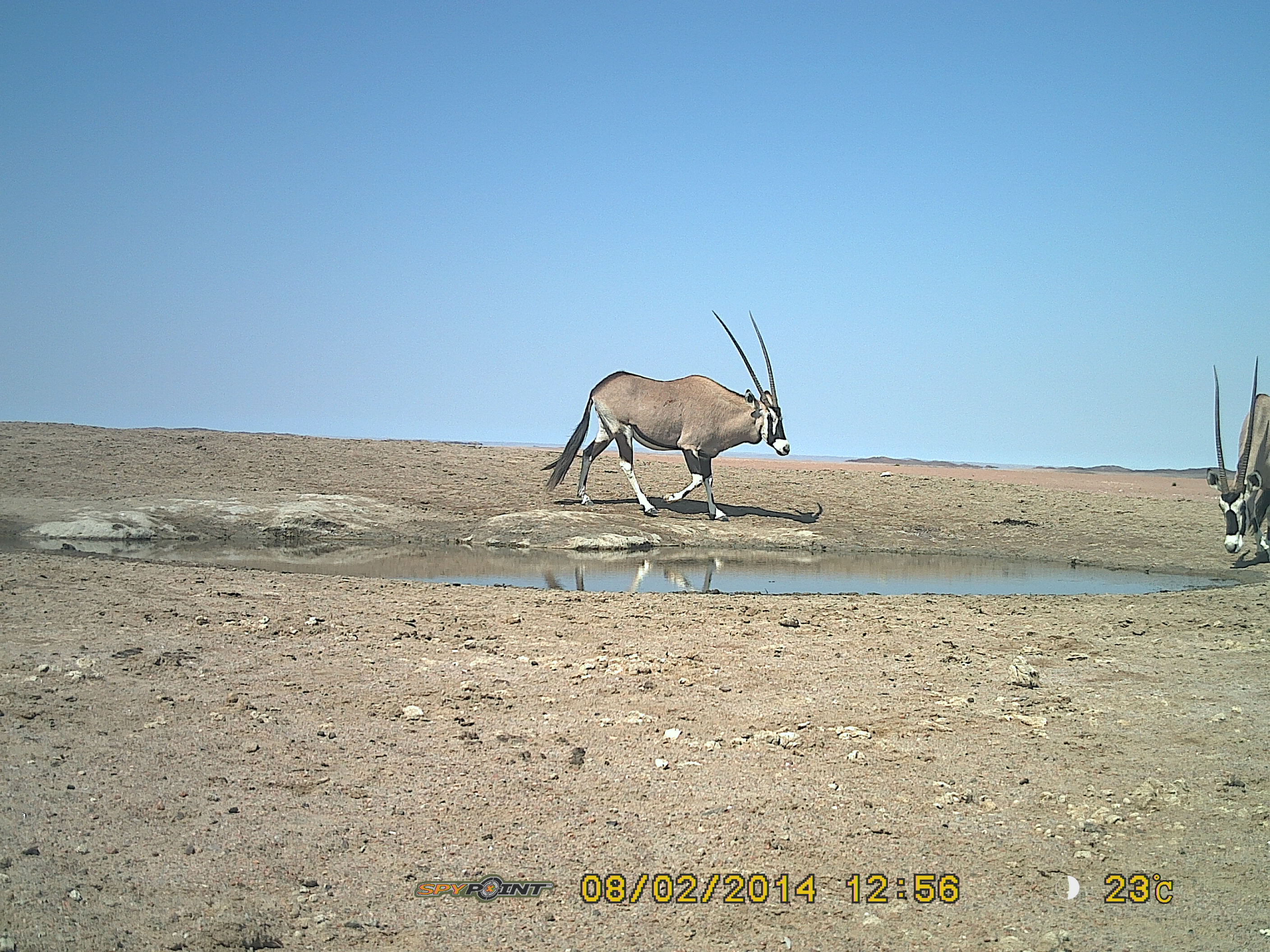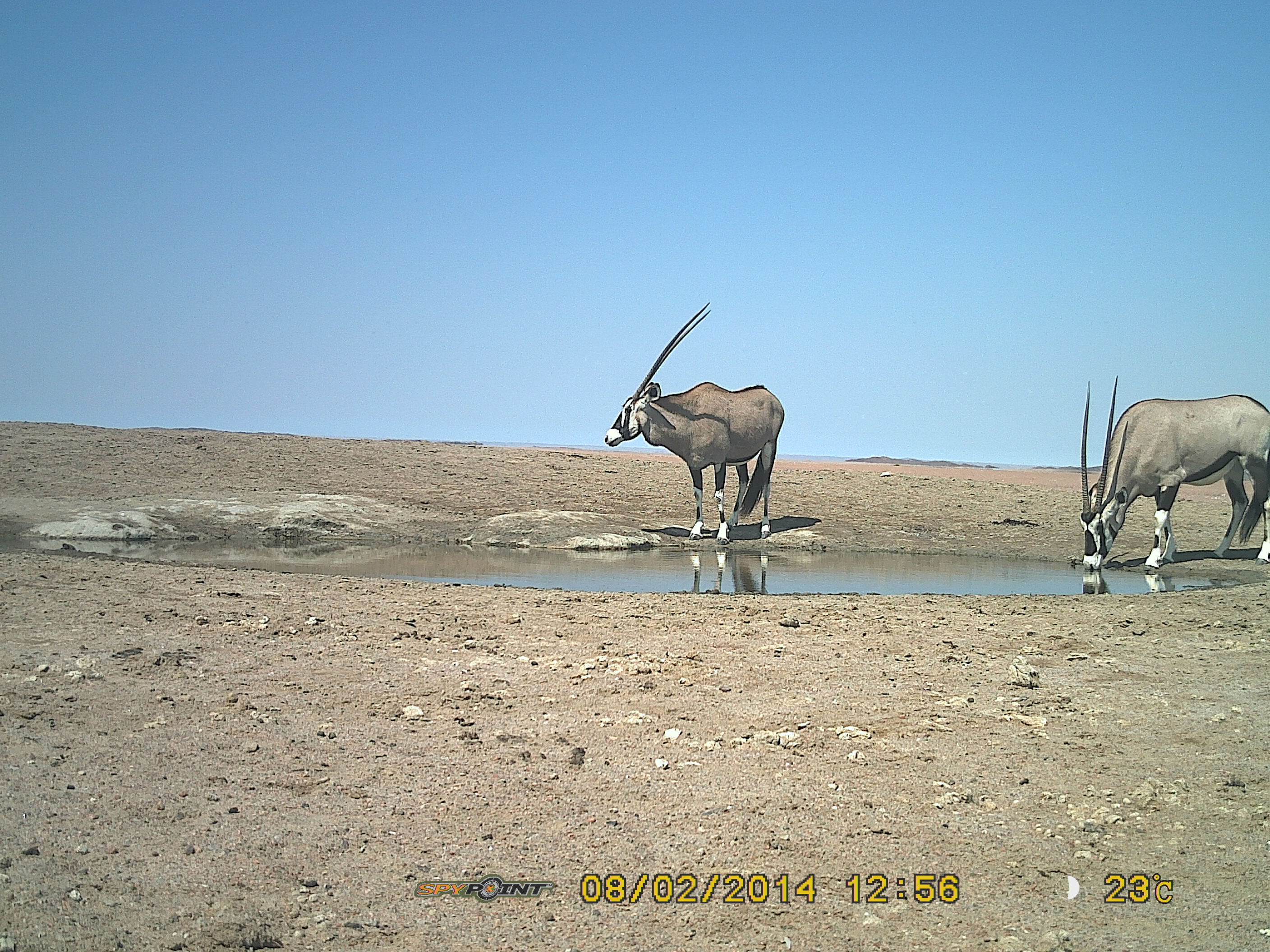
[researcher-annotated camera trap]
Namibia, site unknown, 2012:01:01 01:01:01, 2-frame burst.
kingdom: Animalia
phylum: Chordata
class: Mammalia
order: Artiodactyla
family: Bovidae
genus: Oryx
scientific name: Oryx gazella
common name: gemsbok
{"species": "Oryx gazella (gemsbok)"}